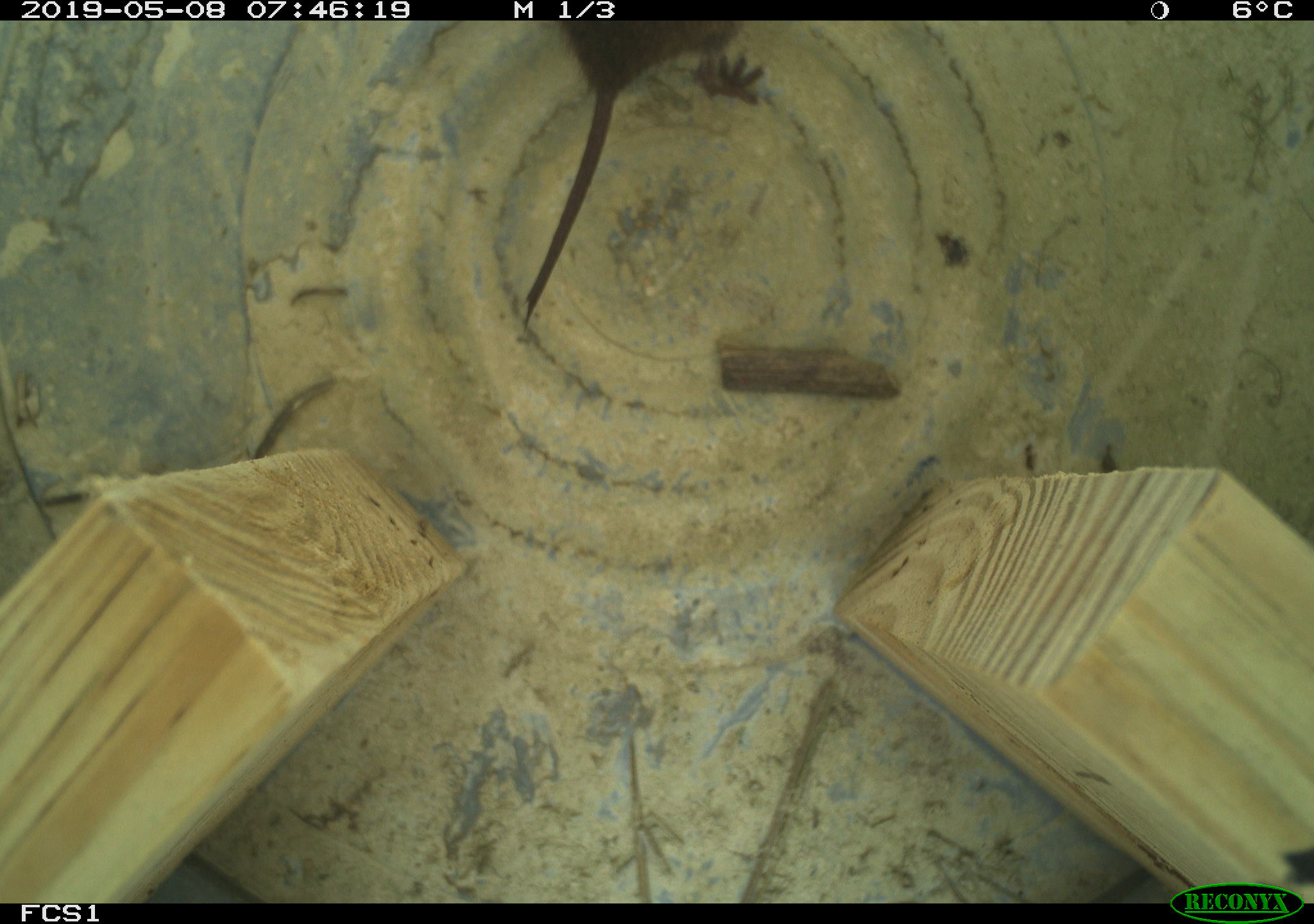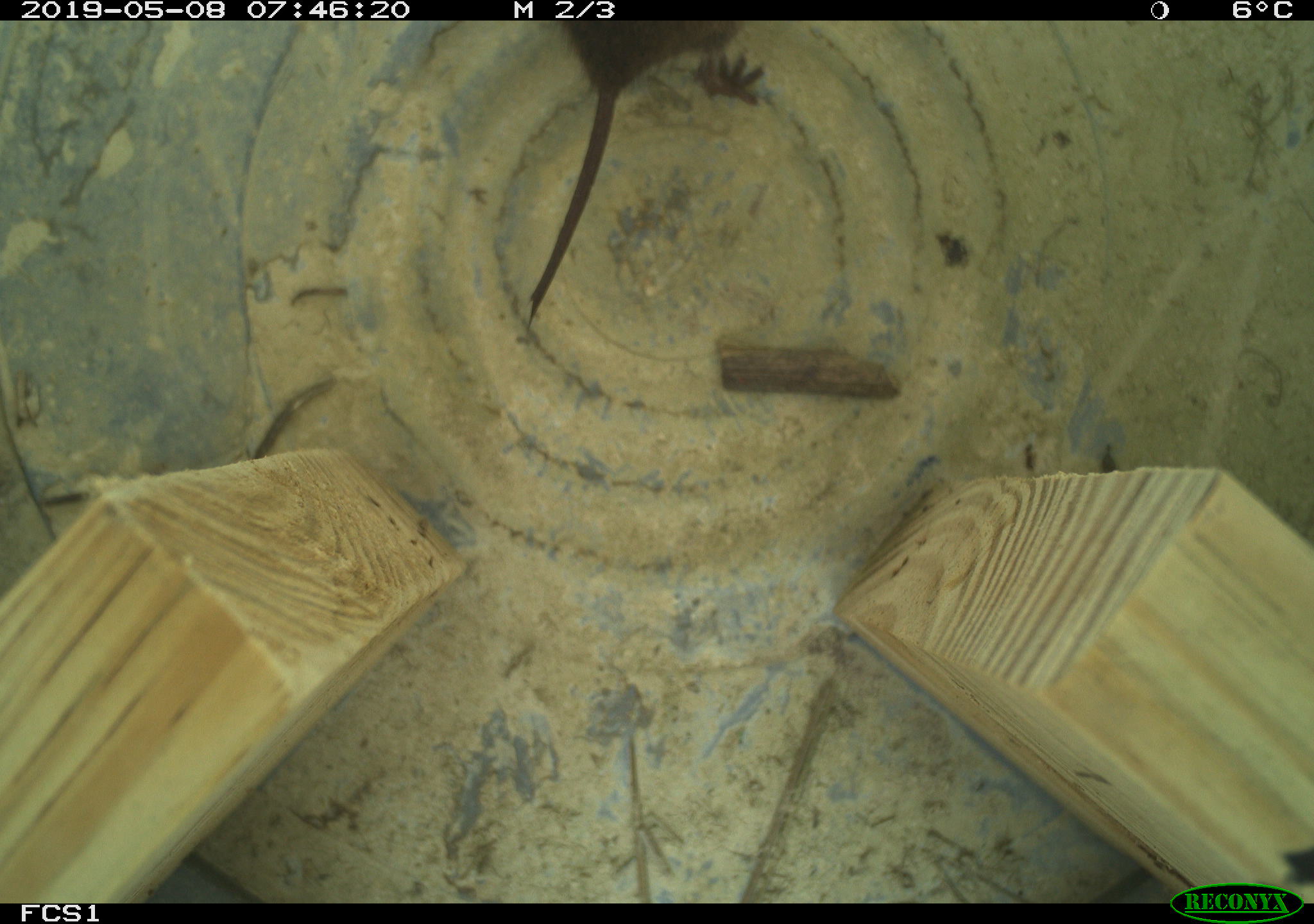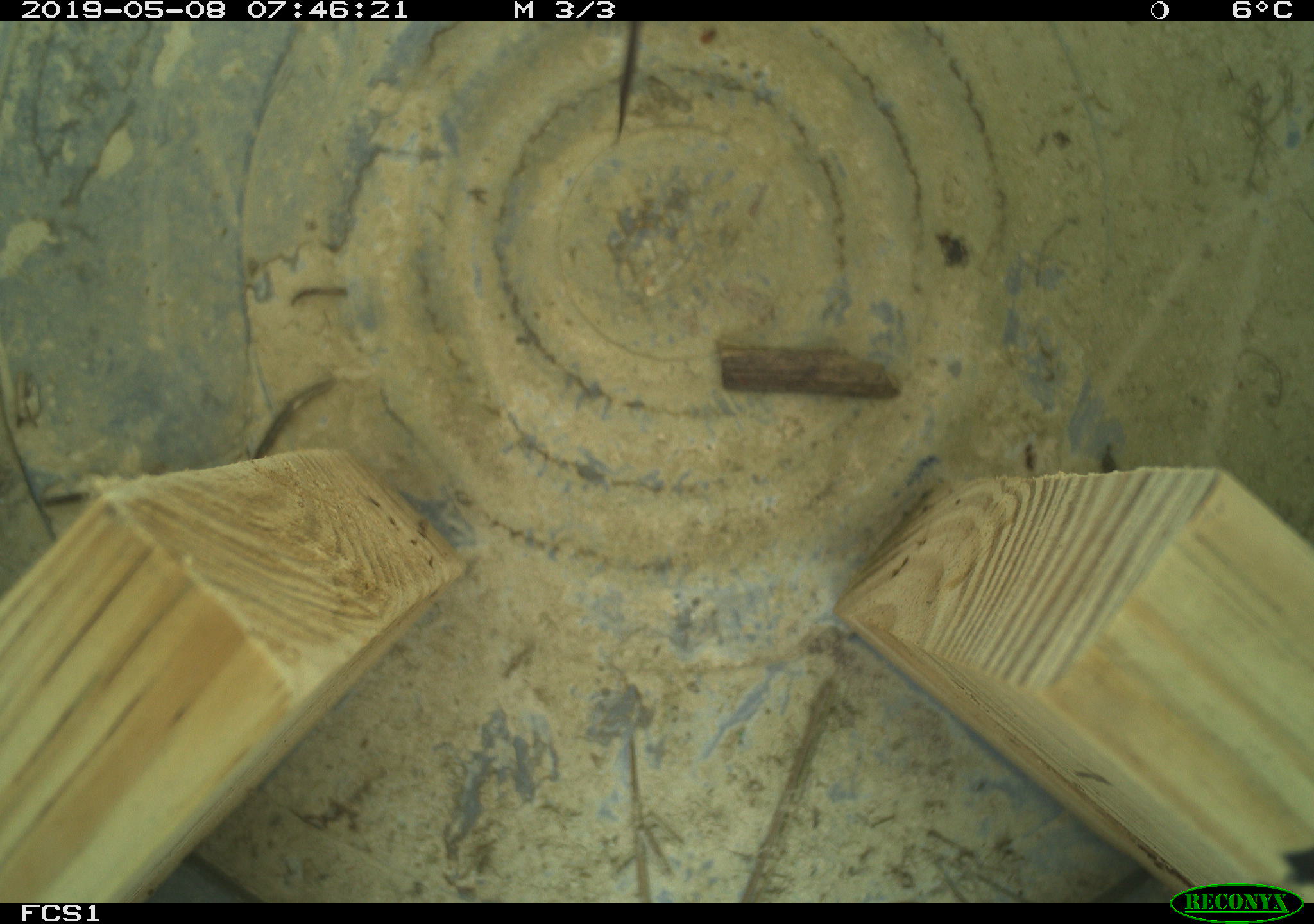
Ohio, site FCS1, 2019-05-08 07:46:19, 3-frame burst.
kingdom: Animalia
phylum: Chordata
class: Mammalia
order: Rodentia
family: Cricetidae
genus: Microtus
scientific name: Microtus pennsylvanicus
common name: meadow vole